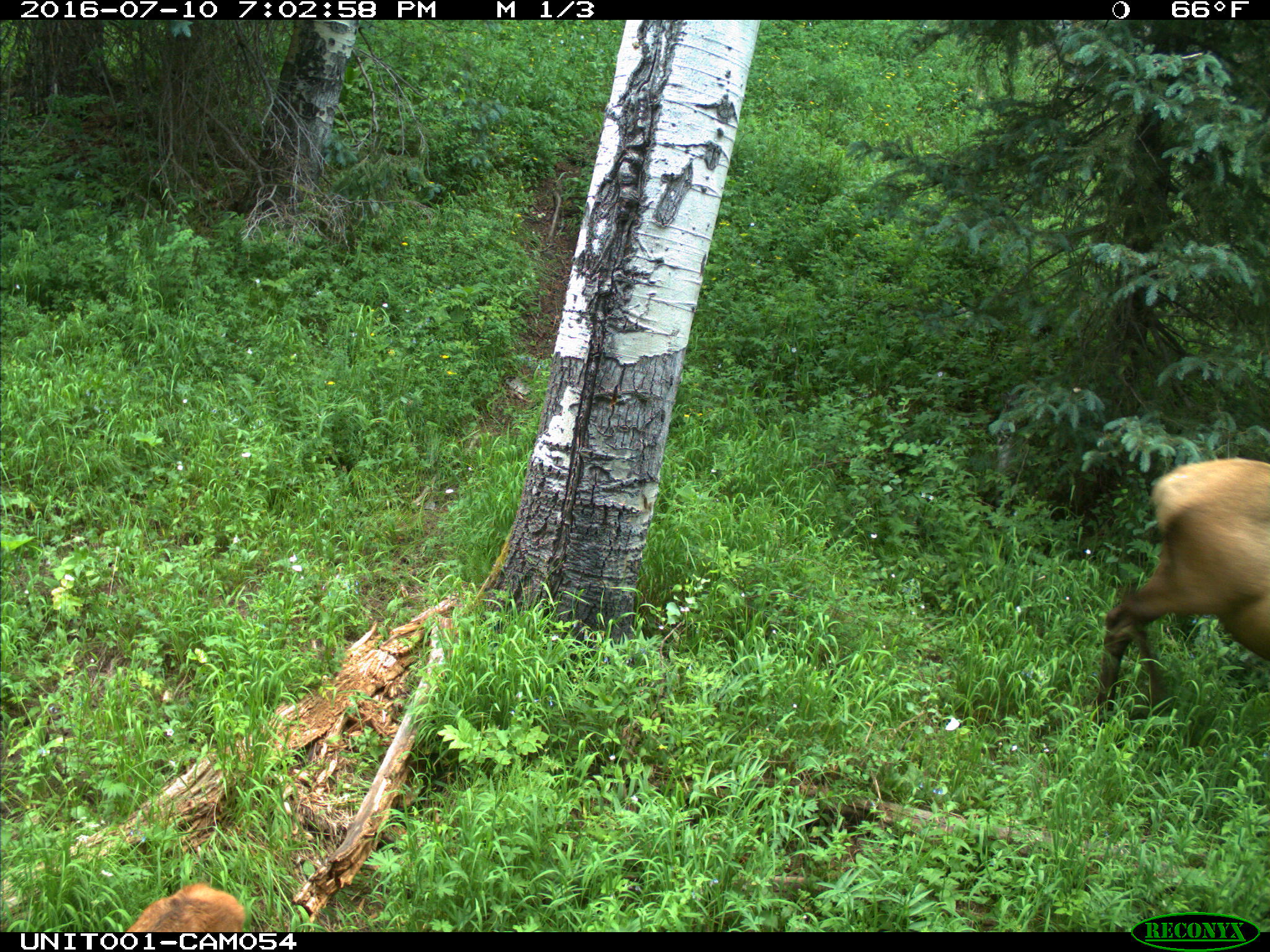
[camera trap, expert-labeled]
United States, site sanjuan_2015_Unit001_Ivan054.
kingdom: Animalia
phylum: Chordata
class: Mammalia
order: Artiodactyla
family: Cervidae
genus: Cervus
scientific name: Cervus elaphus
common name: red deer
Cervus elaphus (red deer).